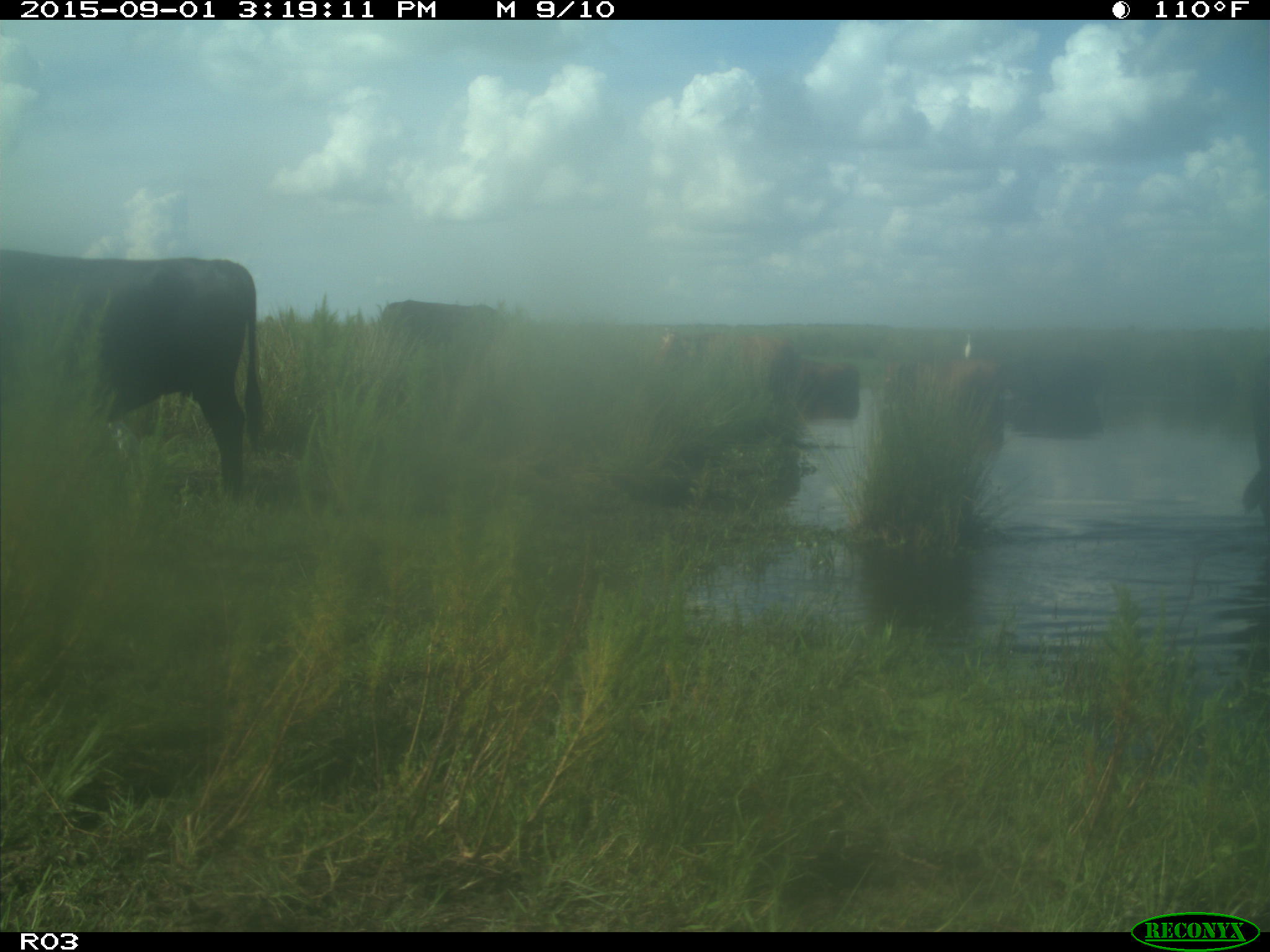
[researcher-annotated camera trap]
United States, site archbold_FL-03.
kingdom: Animalia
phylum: Chordata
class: Mammalia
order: Artiodactyla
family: Bovidae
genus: Bos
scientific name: Bos taurus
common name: domestic cow